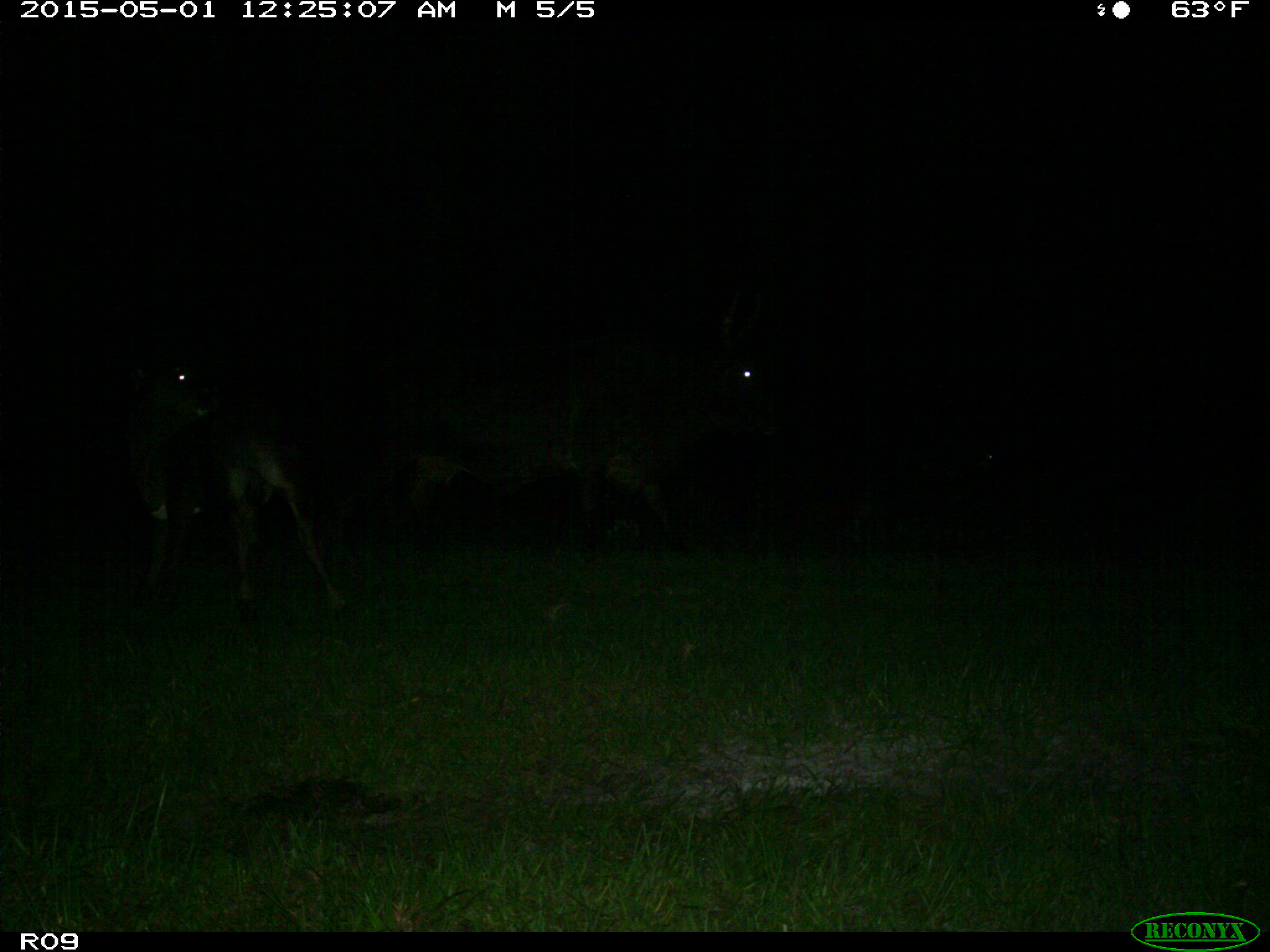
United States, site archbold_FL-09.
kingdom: Animalia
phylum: Chordata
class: Mammalia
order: Artiodactyla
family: Bovidae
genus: Bos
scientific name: Bos taurus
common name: domestic cow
Bos taurus (domestic cow).